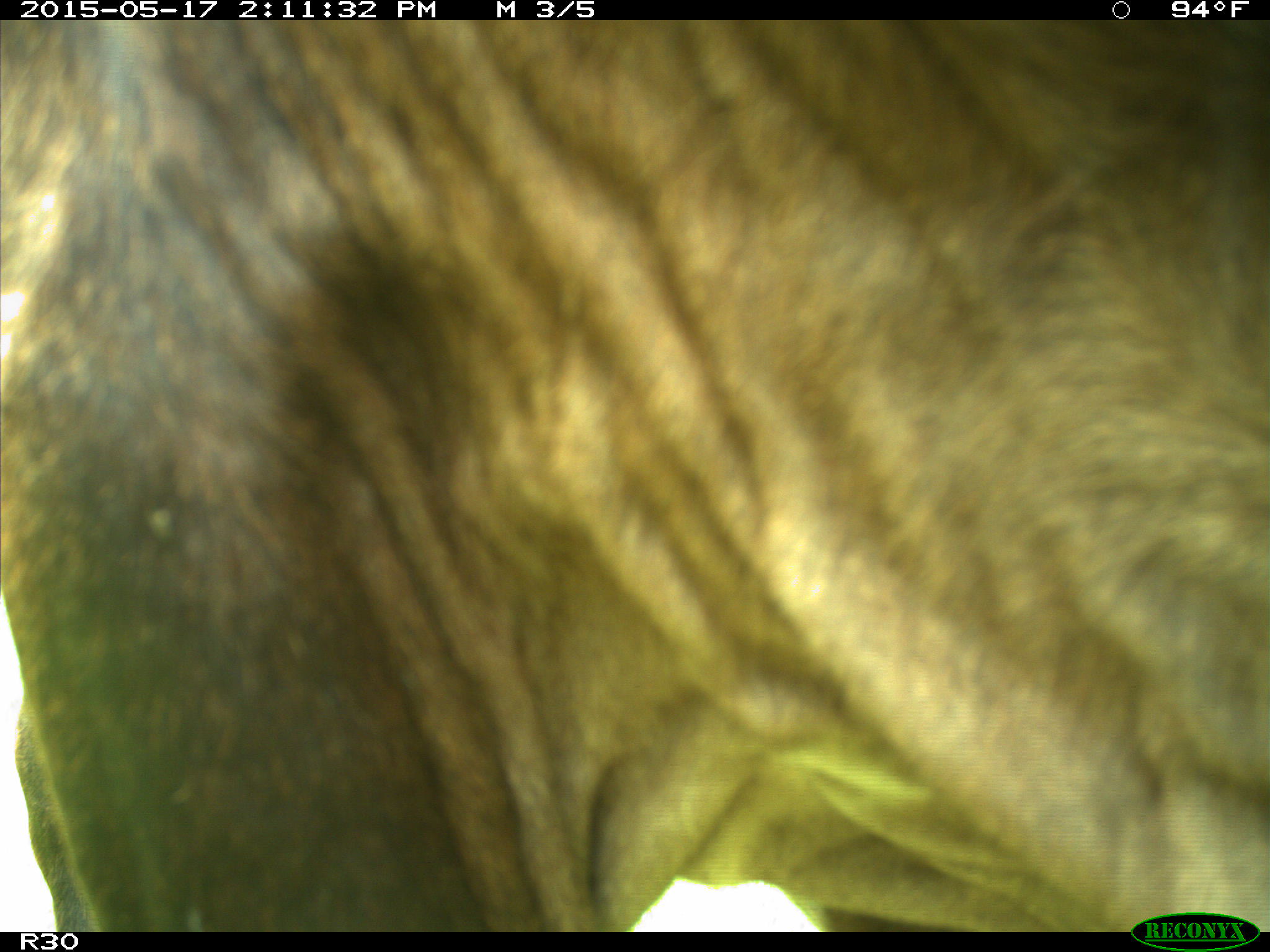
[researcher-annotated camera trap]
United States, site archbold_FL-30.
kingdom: Animalia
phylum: Chordata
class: Mammalia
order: Artiodactyla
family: Bovidae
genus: Bos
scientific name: Bos taurus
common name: domestic cow